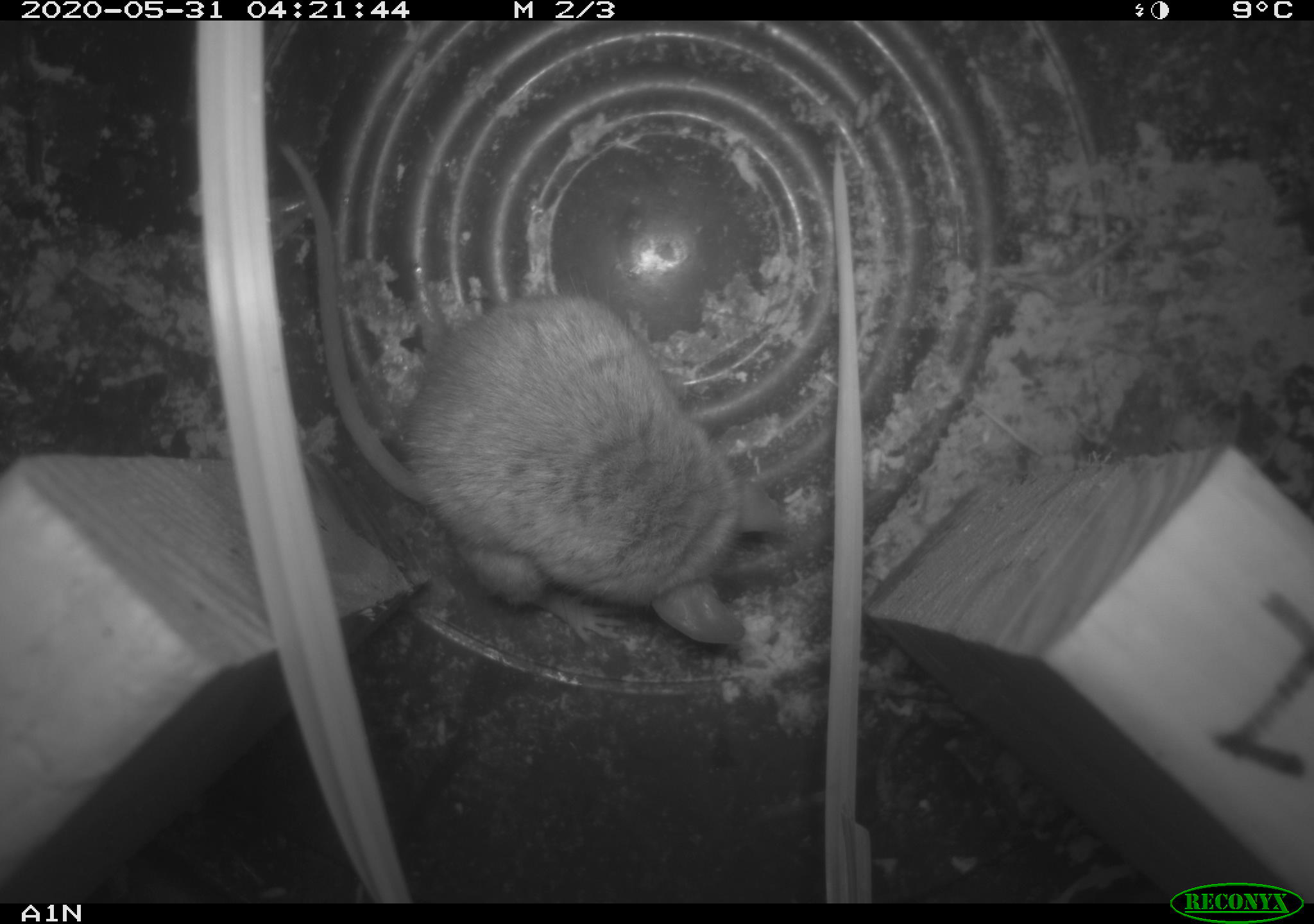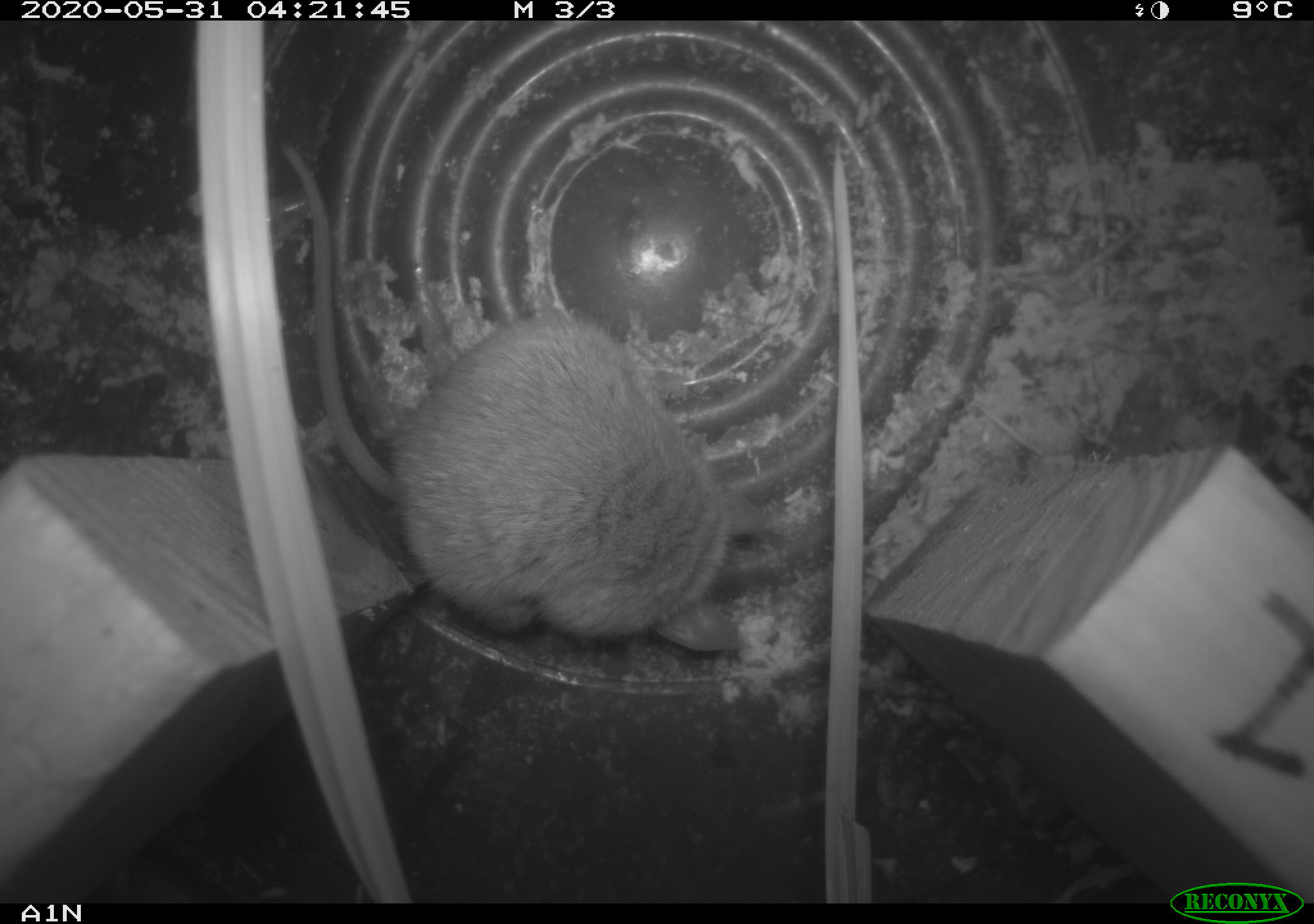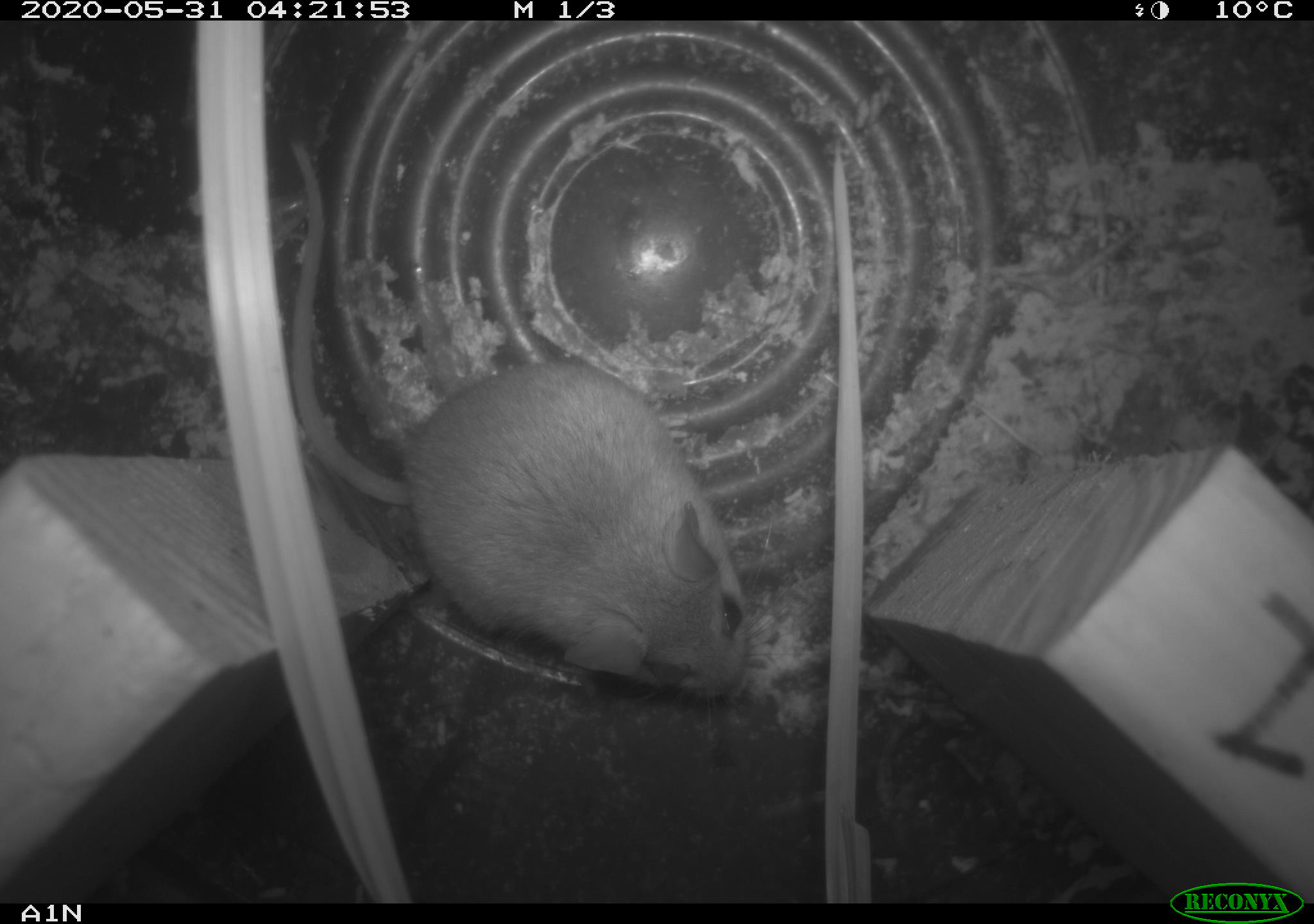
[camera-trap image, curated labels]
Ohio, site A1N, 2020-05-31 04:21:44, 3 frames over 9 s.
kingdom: Animalia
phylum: Chordata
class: Mammalia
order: Rodentia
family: Cricetidae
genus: Peromyscus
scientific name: Peromyscus leucopus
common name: white-footed mouse